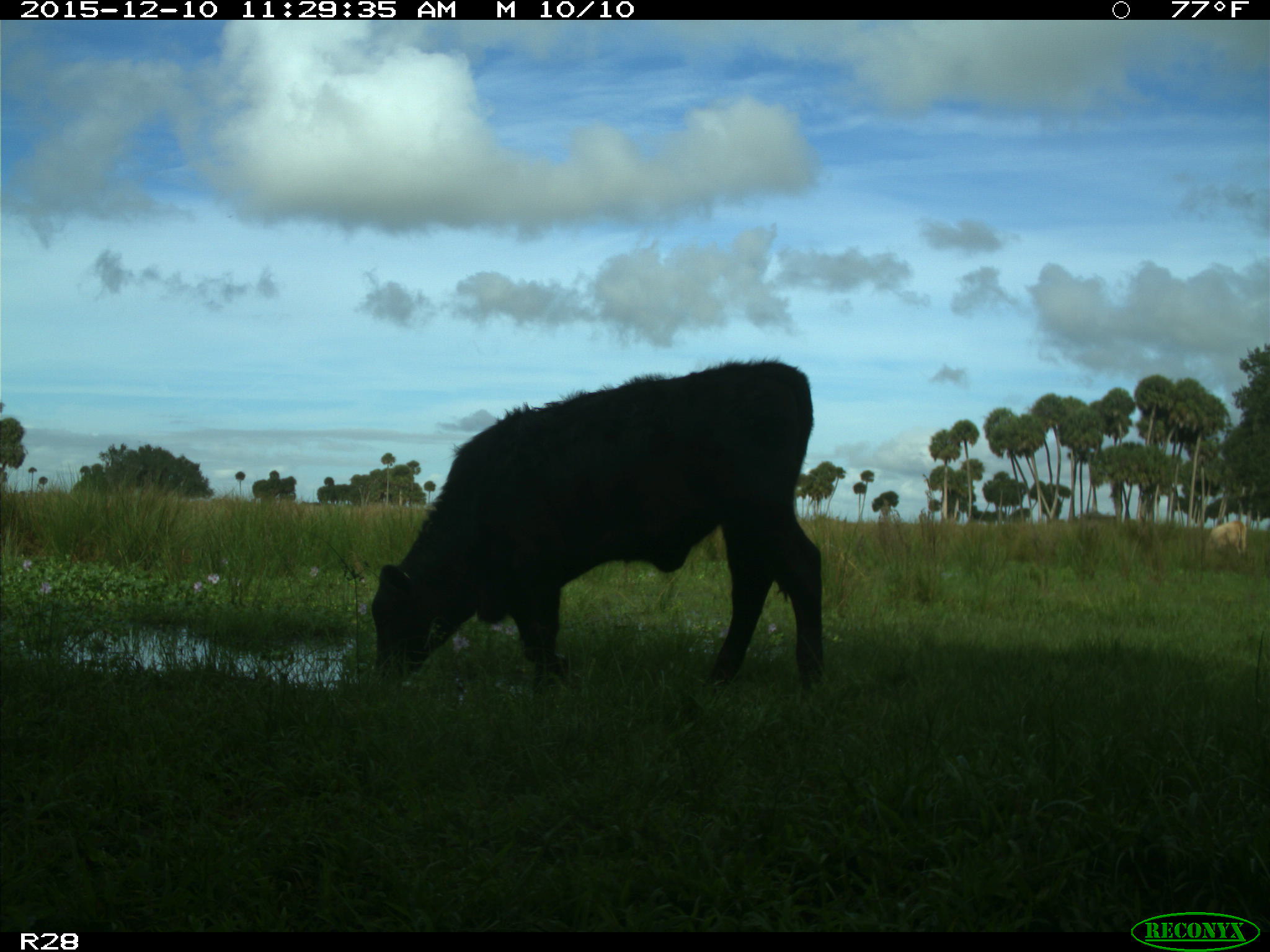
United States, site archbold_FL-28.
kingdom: Animalia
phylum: Chordata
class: Mammalia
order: Artiodactyla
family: Bovidae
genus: Bos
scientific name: Bos taurus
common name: domestic cow